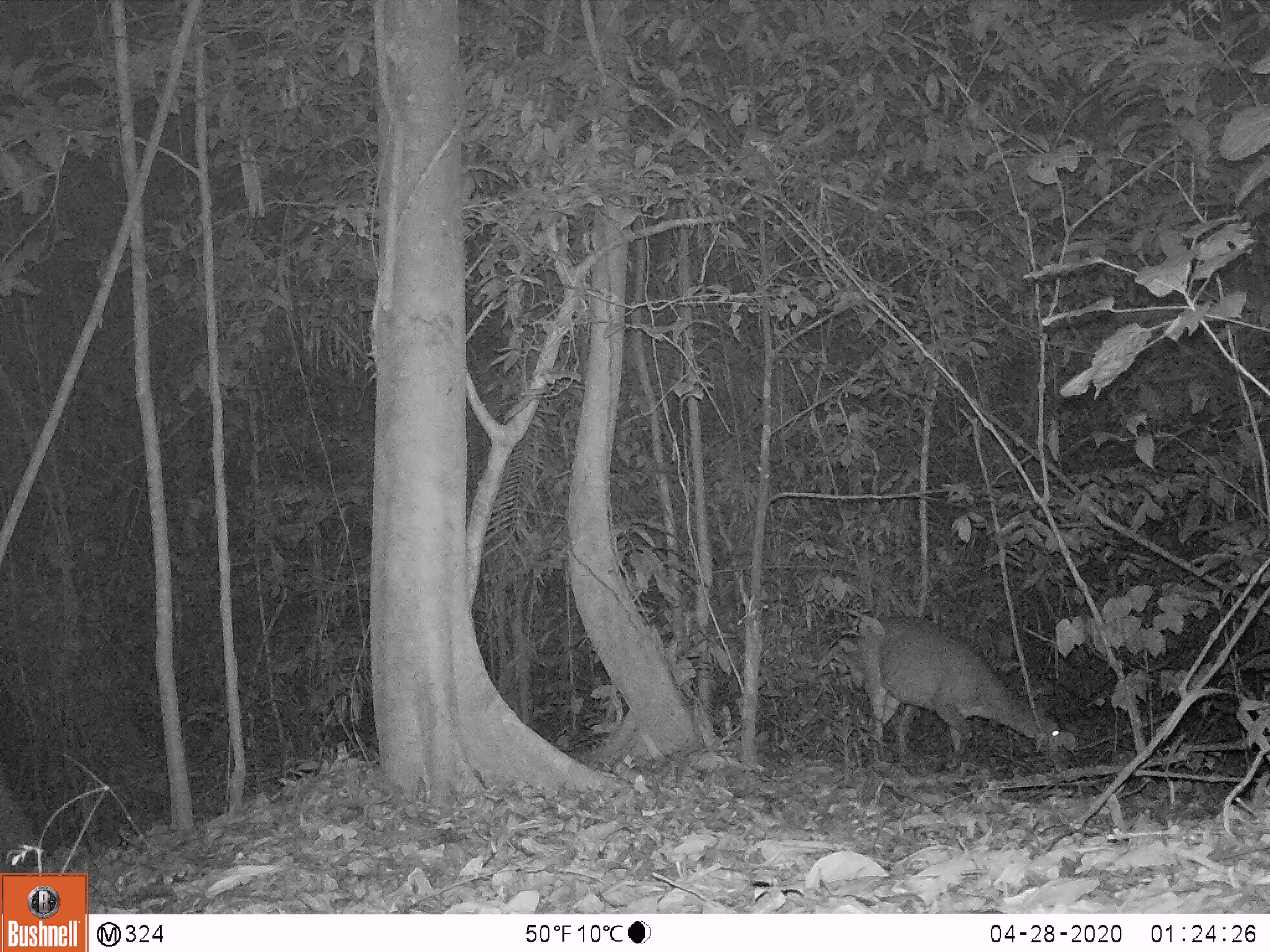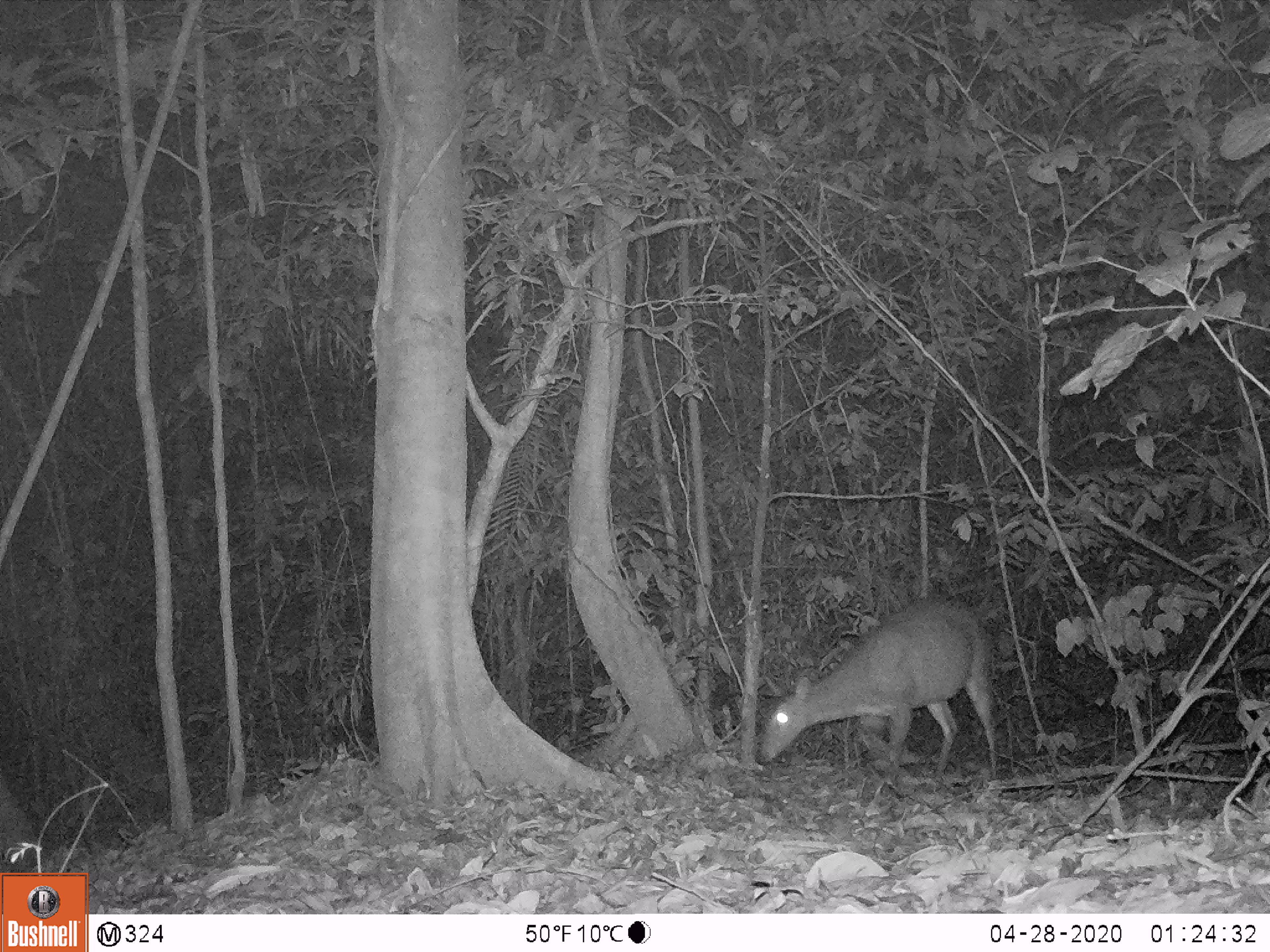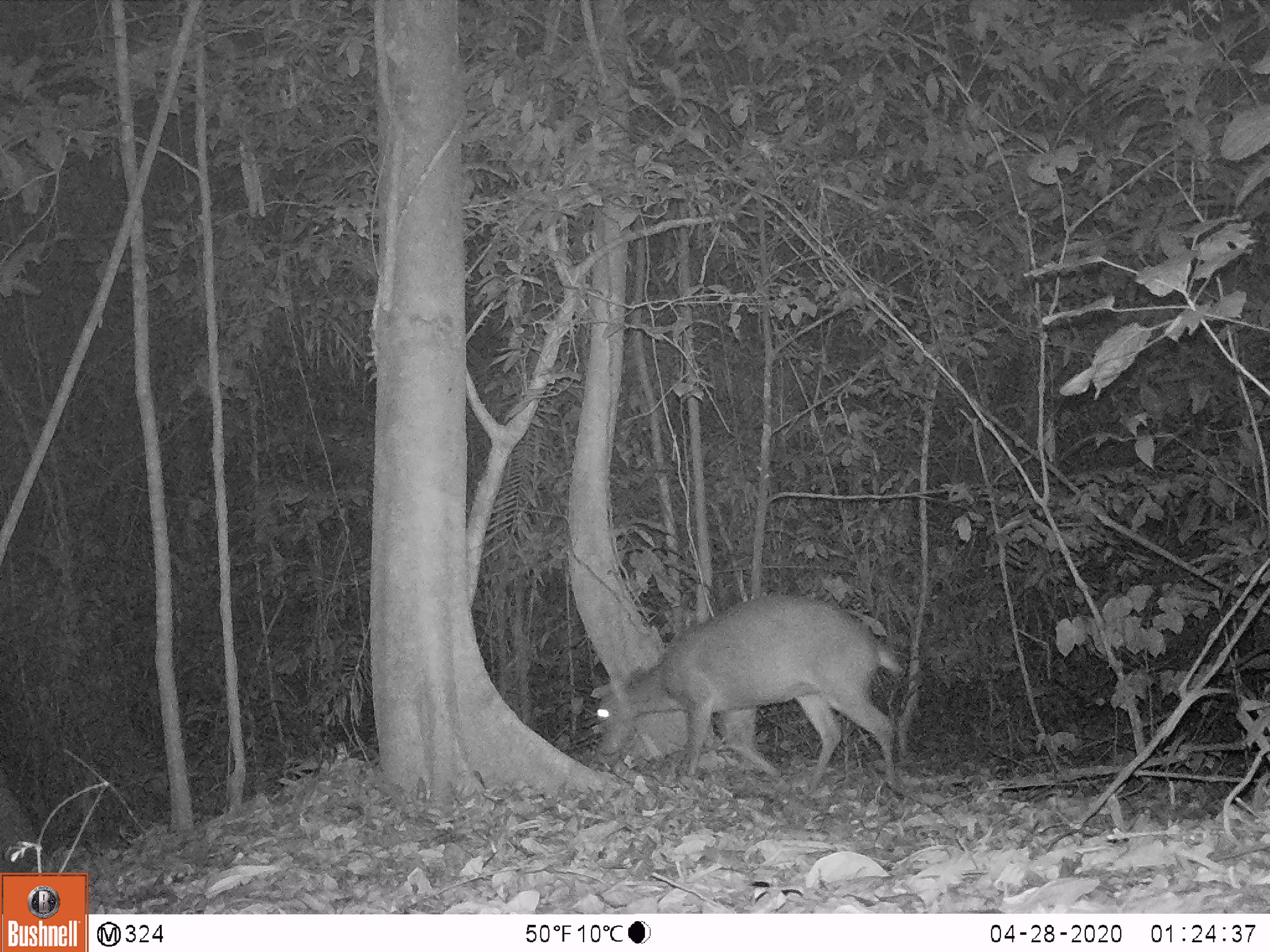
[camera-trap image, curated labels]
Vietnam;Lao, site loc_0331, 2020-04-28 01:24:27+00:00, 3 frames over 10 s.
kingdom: Animalia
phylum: Chordata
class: Mammalia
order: Artiodactyla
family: Cervidae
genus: Muntiacus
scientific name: Muntiacus vuquangensis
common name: large-antlered muntjac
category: large antlered muntjac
Large antlered muntjac (large-antlered muntjac) (Muntiacus vuquangensis). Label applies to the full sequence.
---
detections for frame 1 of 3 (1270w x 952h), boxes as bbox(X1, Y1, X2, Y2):
large antlered muntjac: bbox(848, 617, 1059, 761)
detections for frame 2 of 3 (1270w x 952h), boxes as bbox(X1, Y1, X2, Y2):
large antlered muntjac: bbox(757, 594, 996, 778)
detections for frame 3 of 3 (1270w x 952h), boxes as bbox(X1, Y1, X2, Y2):
large antlered muntjac: bbox(590, 591, 905, 793)